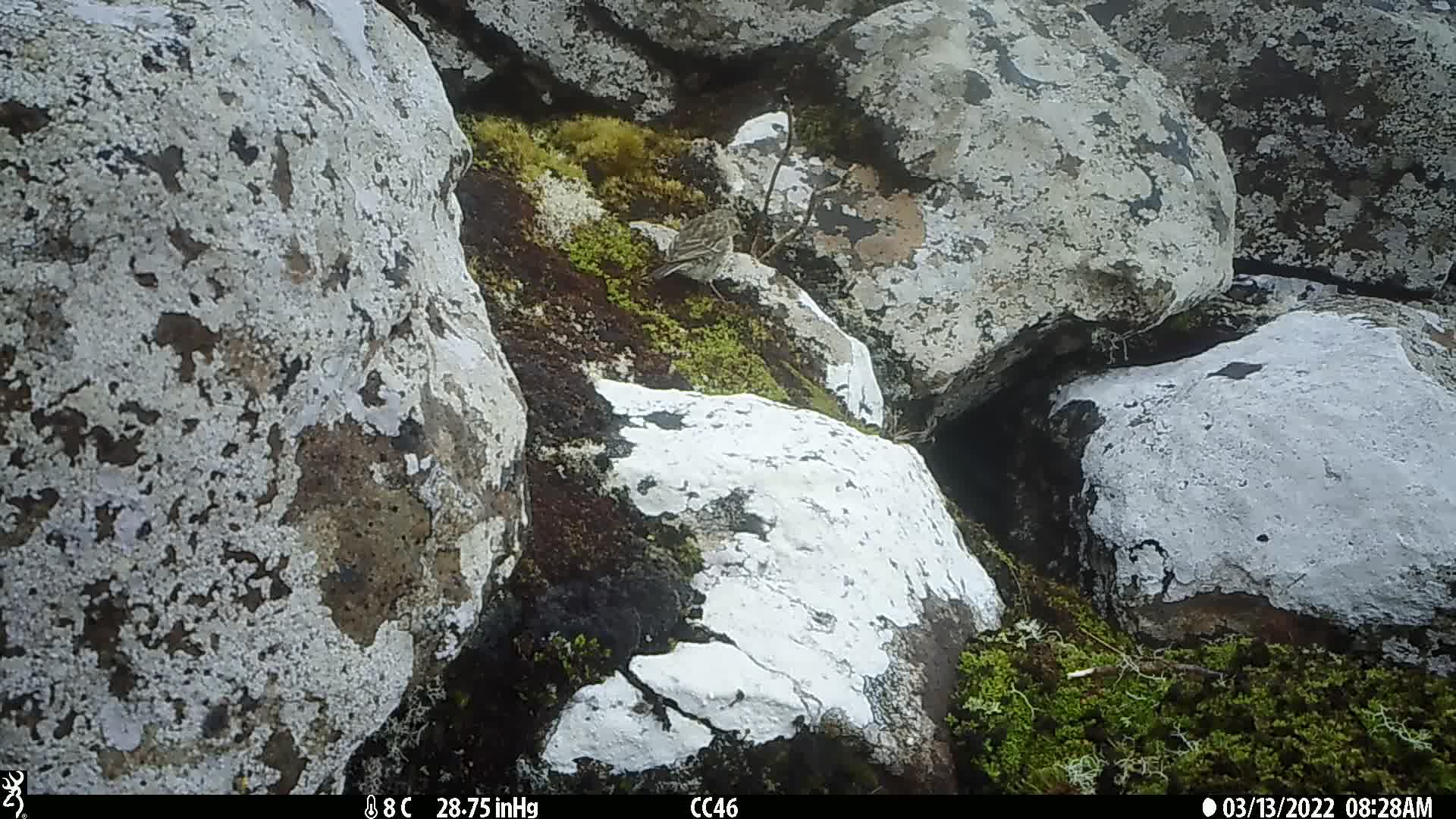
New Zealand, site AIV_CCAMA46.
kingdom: Animalia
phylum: Chordata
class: Aves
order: Passeriformes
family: Motacillidae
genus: Anthus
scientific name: Anthus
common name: pipit